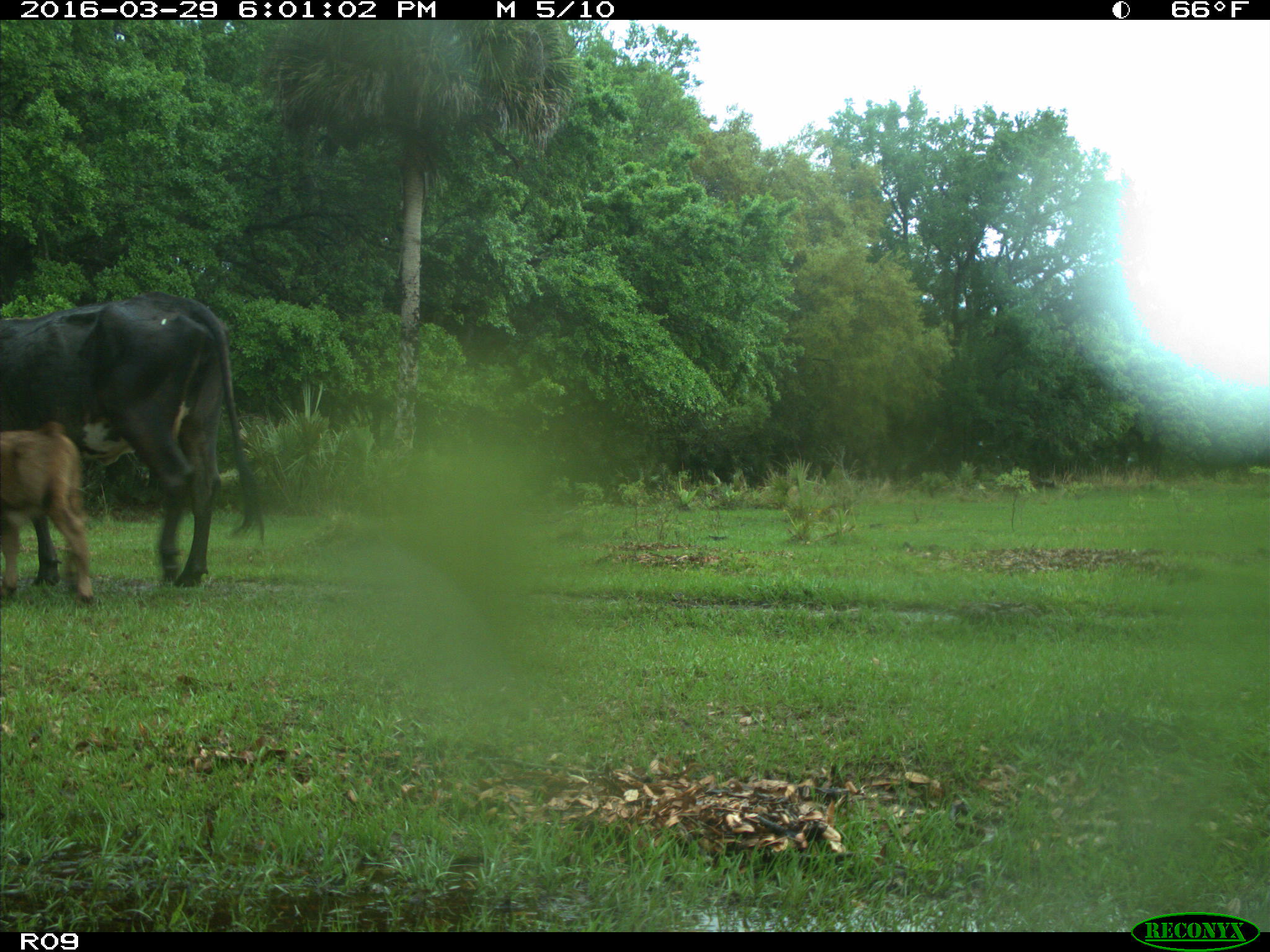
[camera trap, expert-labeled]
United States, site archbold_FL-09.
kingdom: Animalia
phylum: Chordata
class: Mammalia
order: Artiodactyla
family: Bovidae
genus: Bos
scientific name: Bos taurus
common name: domestic cow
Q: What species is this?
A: Bos taurus (domestic cow).